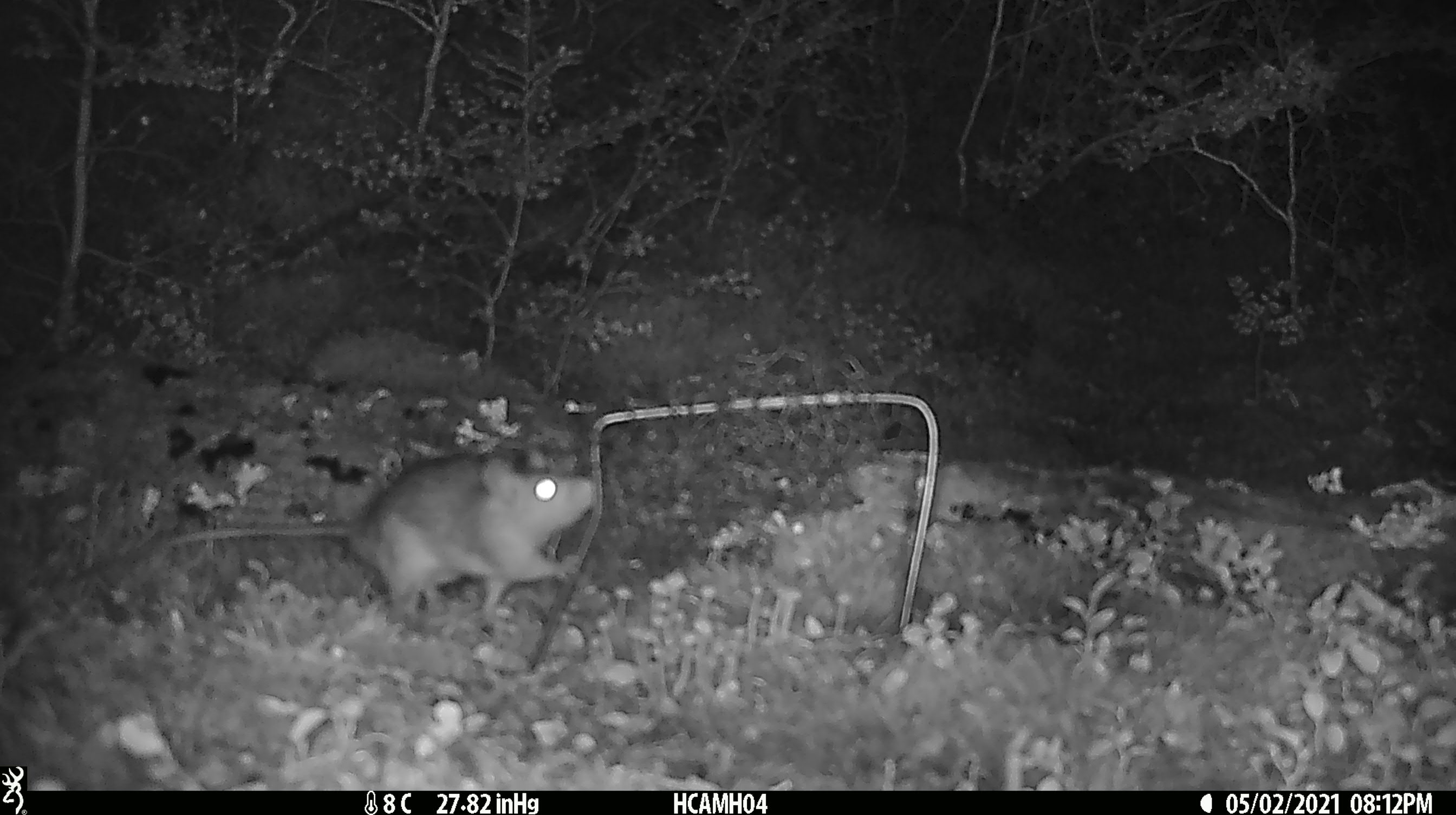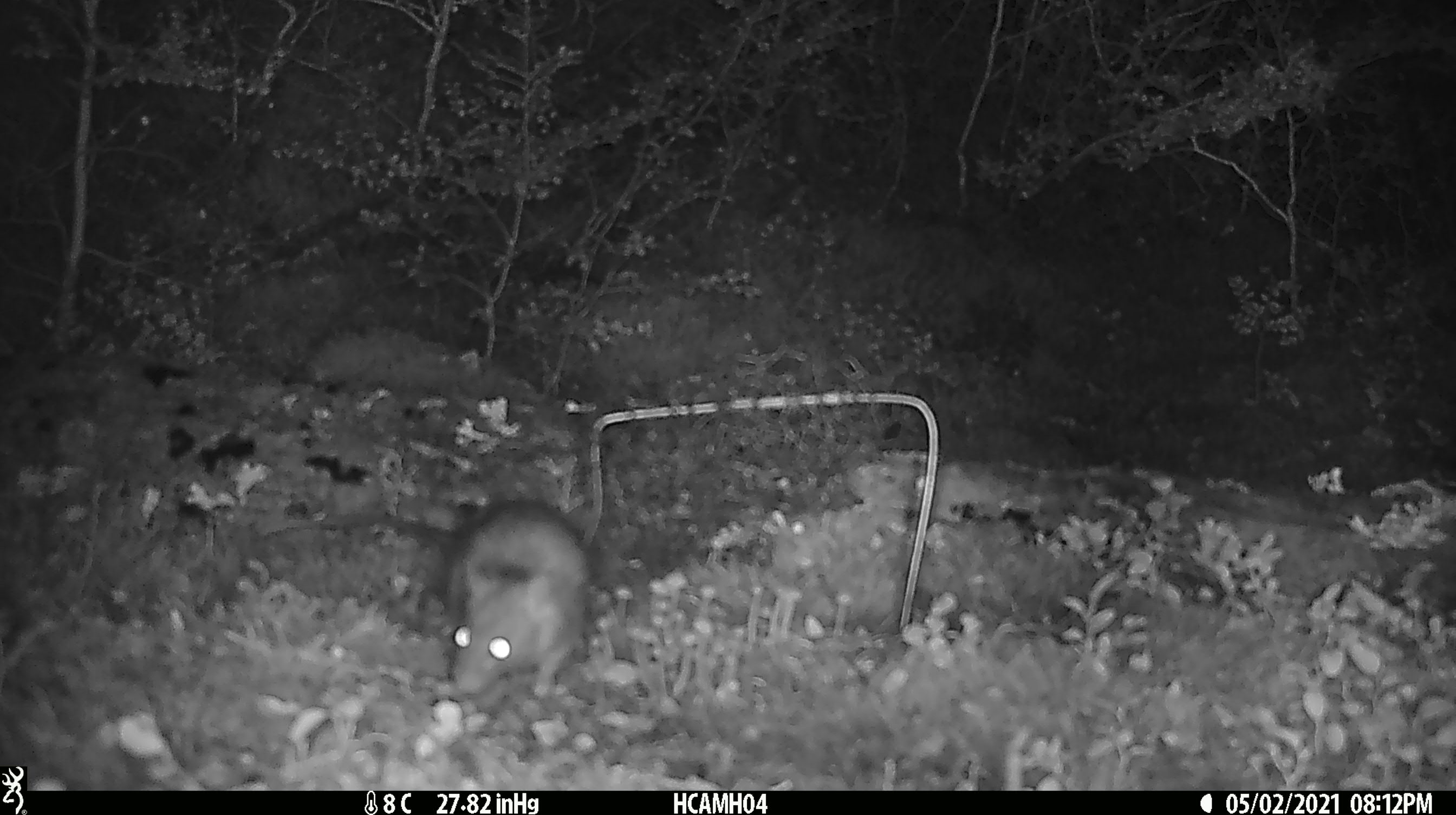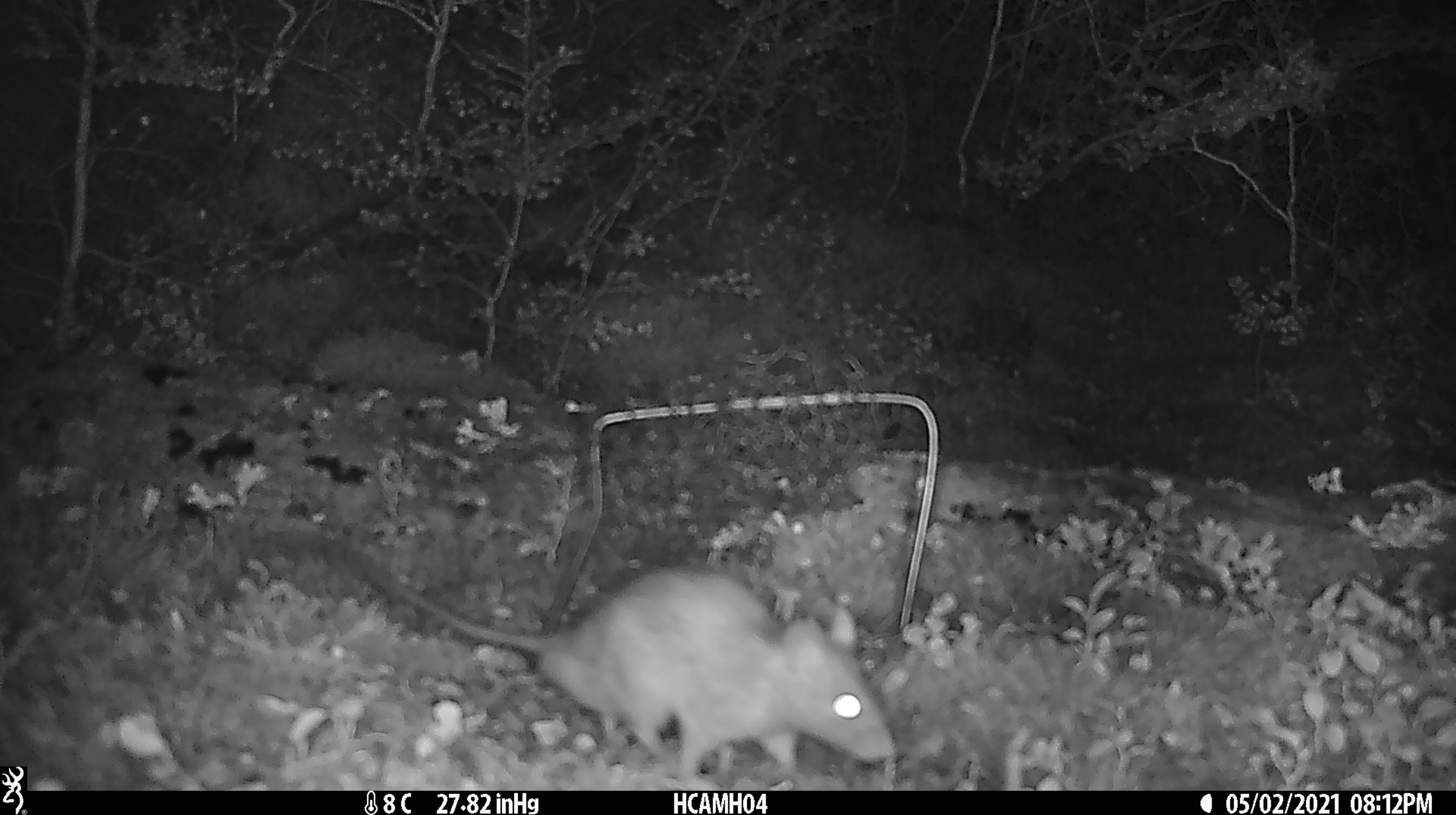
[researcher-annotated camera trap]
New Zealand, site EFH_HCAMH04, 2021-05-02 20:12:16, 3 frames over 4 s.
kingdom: Animalia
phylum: Chordata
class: Mammalia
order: Rodentia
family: Muridae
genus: Rattus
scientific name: Rattus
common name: rat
Rat (Rattus).